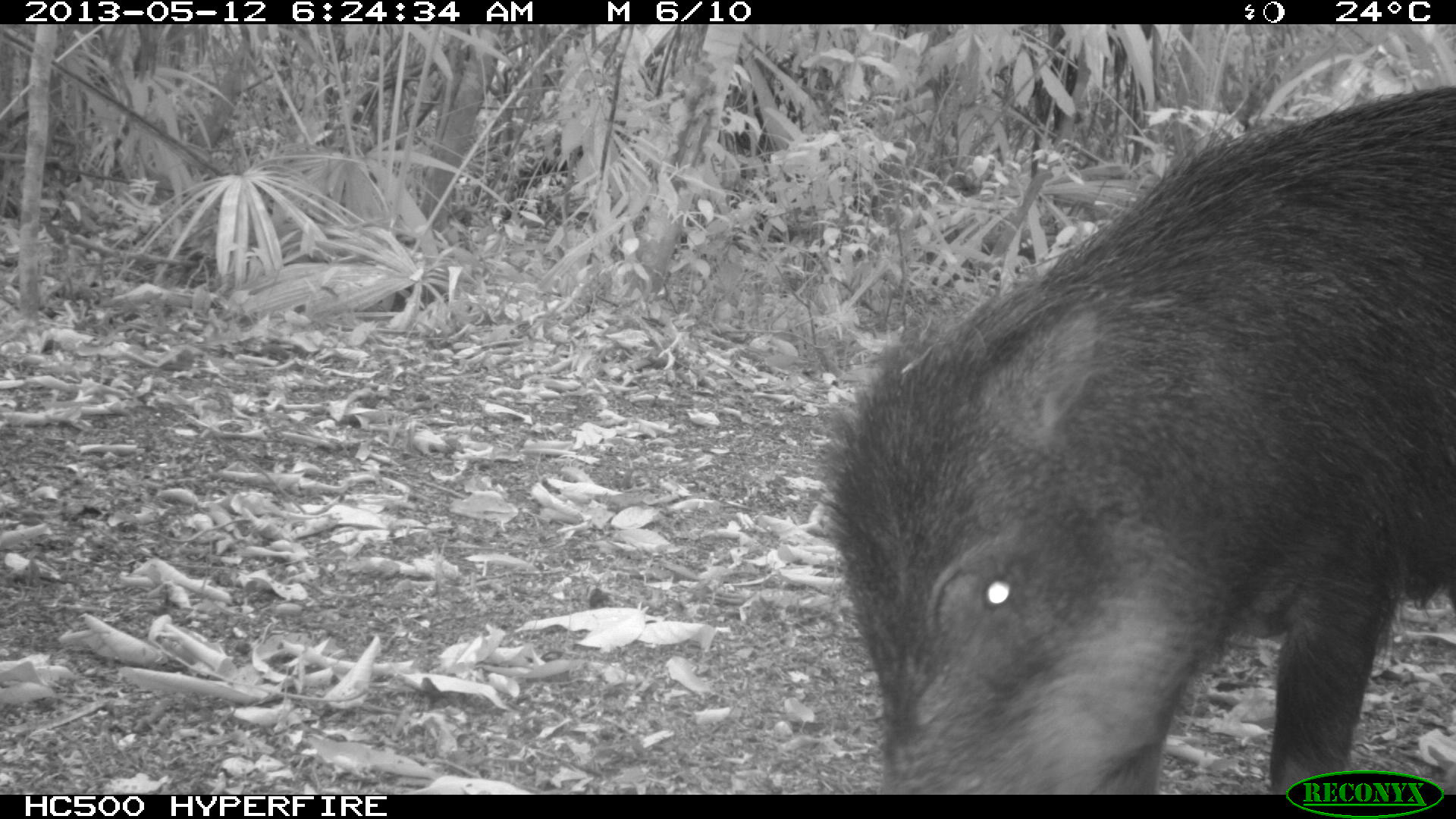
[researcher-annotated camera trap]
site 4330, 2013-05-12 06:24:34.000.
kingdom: Animalia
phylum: Chordata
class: Mammalia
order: Artiodactyla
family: Tayassuidae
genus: Tayassu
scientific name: Tayassu pecari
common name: white-lipped peccary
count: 5